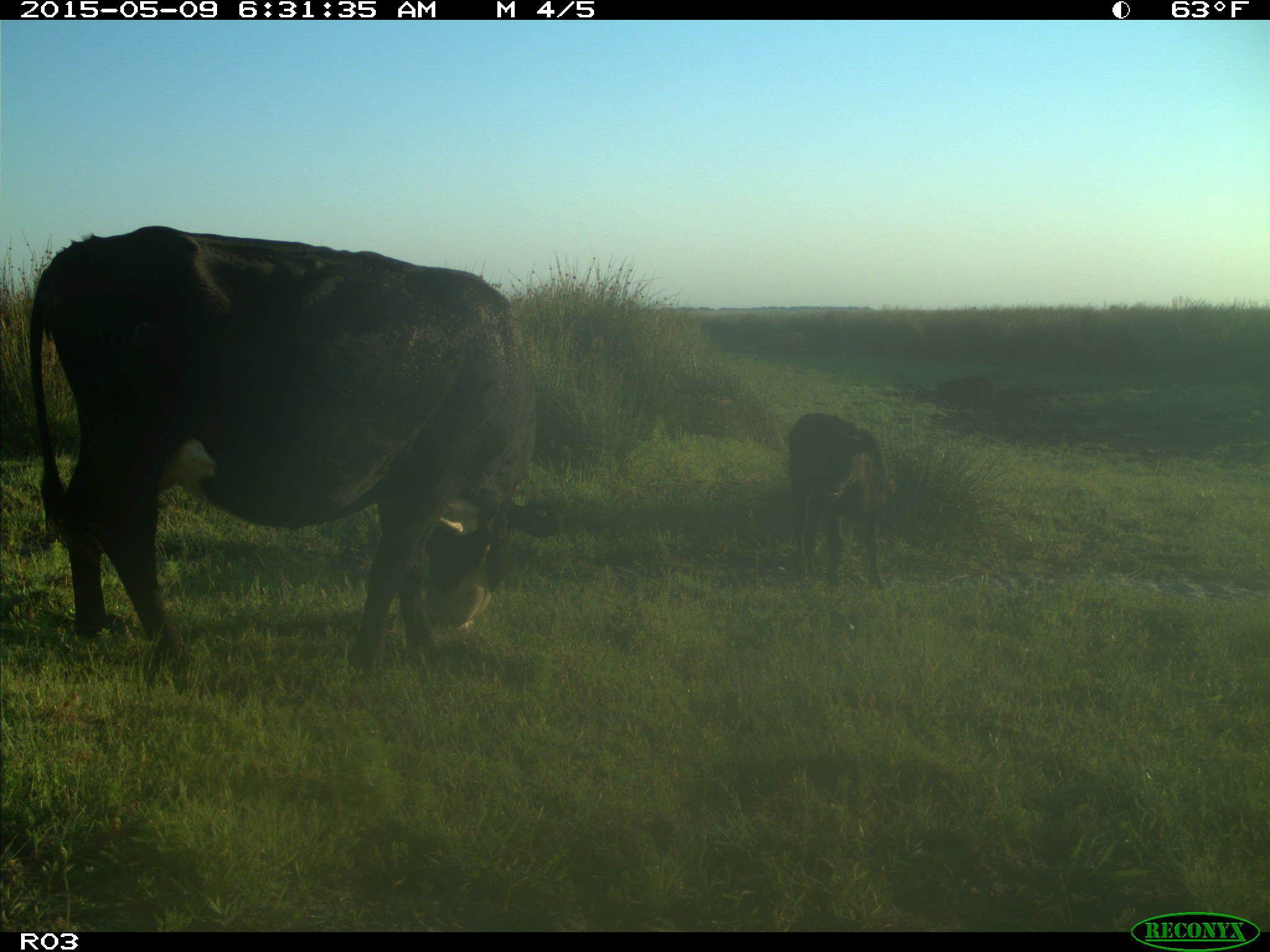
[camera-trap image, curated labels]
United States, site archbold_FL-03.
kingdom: Animalia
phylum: Chordata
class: Mammalia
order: Artiodactyla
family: Bovidae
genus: Bos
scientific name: Bos taurus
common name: domestic cow